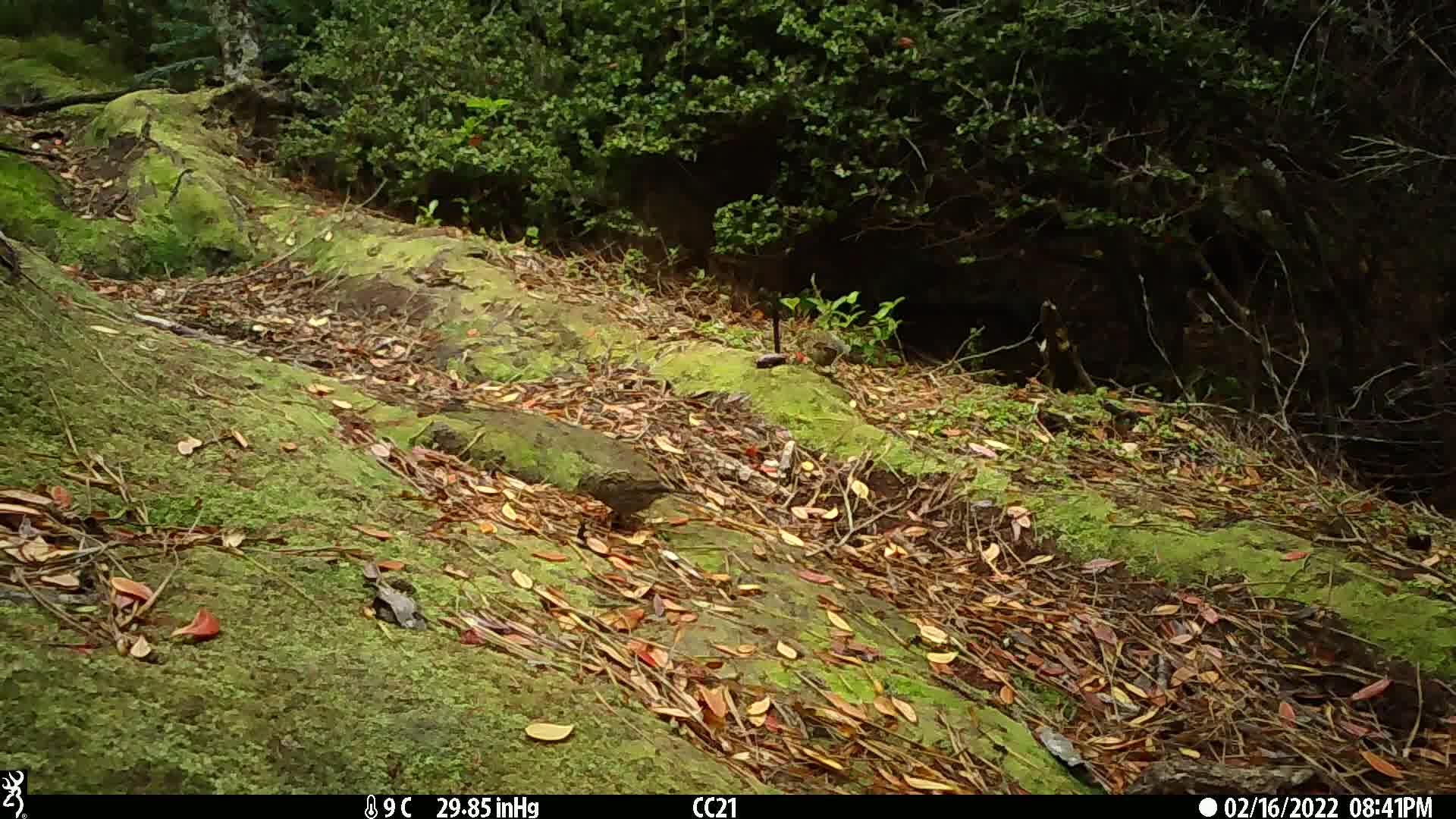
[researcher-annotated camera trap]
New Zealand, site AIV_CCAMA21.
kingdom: Animalia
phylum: Chordata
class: Aves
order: Passeriformes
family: Prunellidae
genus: Prunella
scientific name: Prunella modularis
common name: dunnock